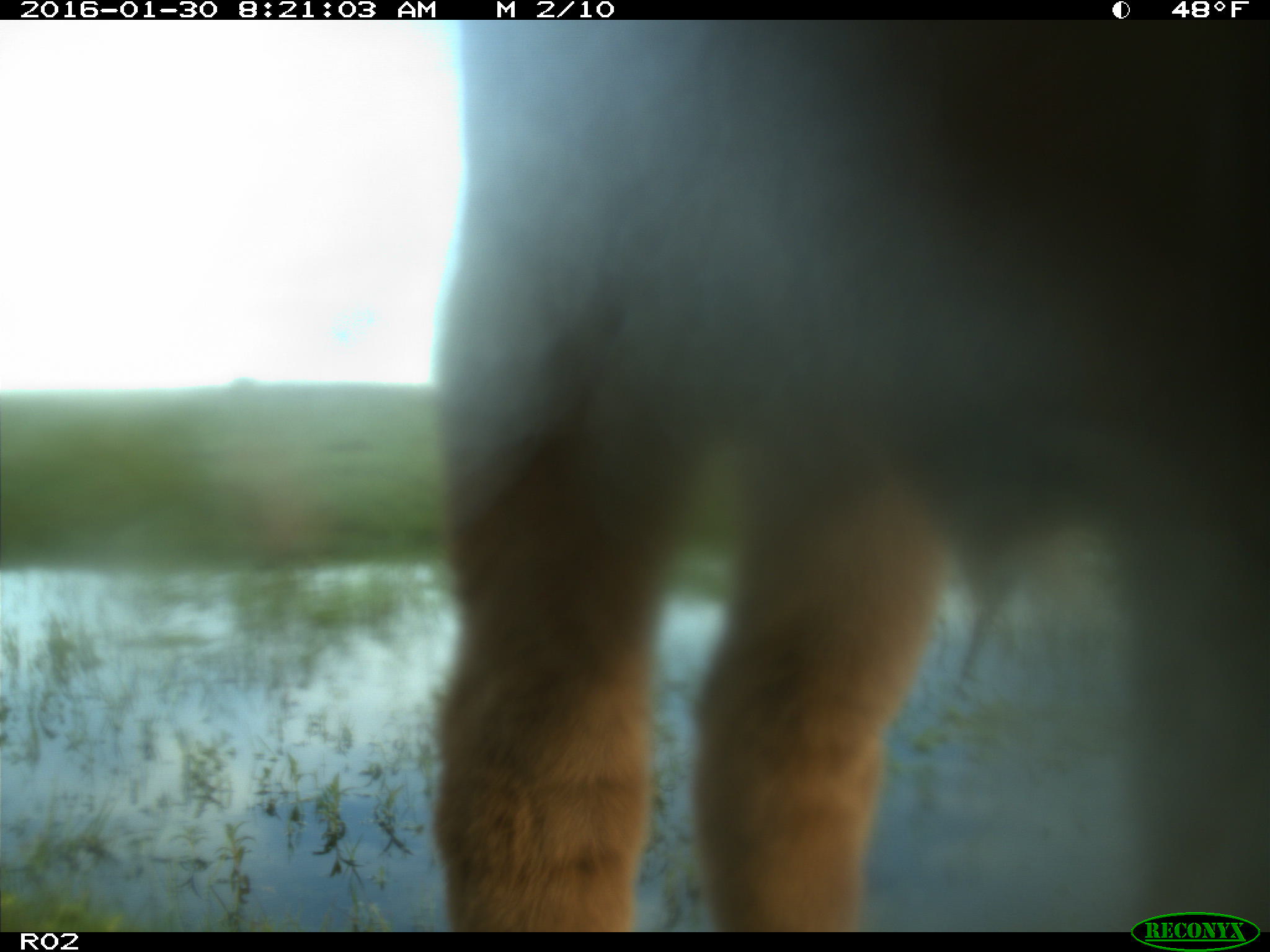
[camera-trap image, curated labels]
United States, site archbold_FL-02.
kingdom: Animalia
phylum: Chordata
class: Mammalia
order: Artiodactyla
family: Bovidae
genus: Bos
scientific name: Bos taurus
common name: domestic cow